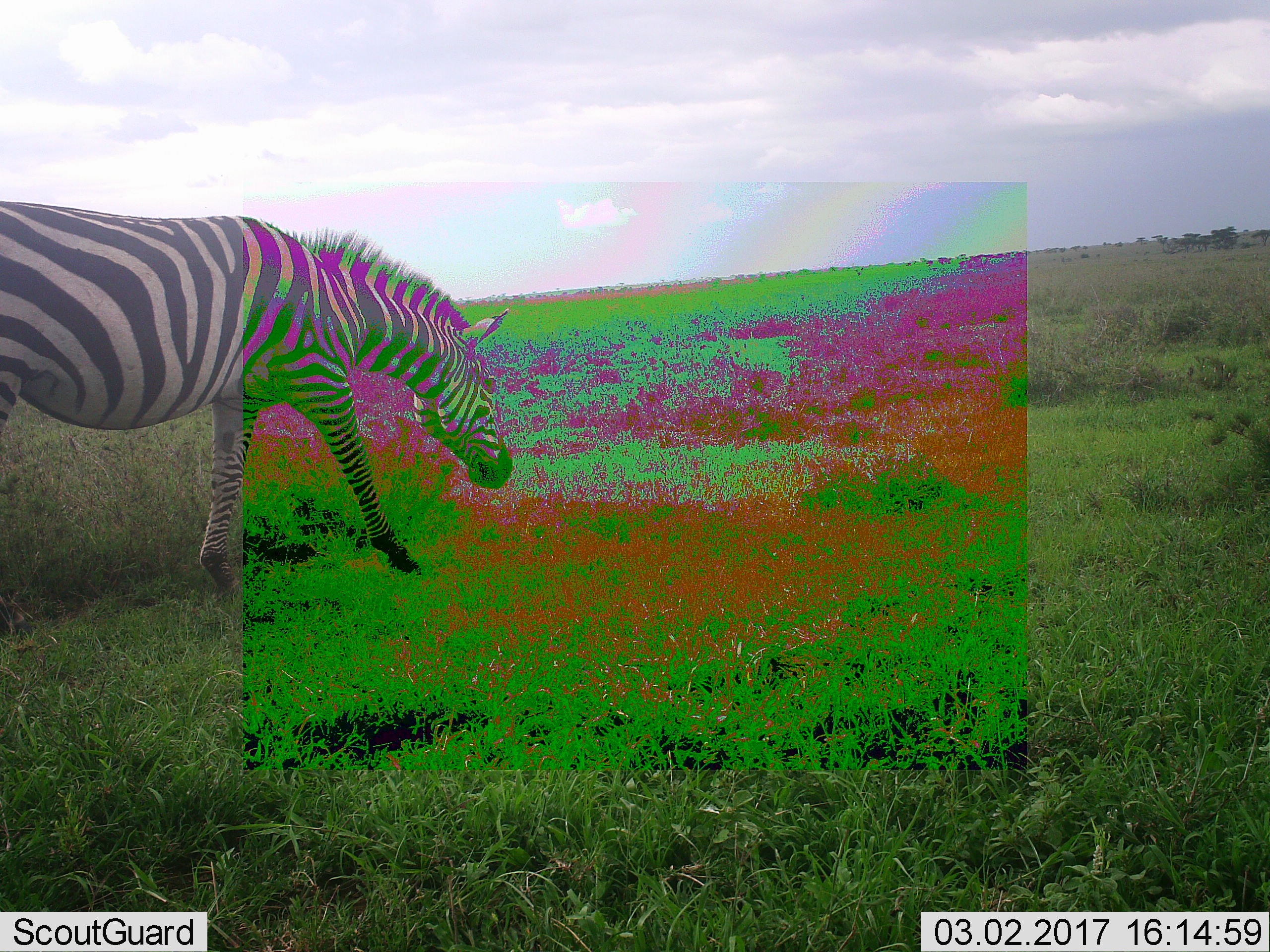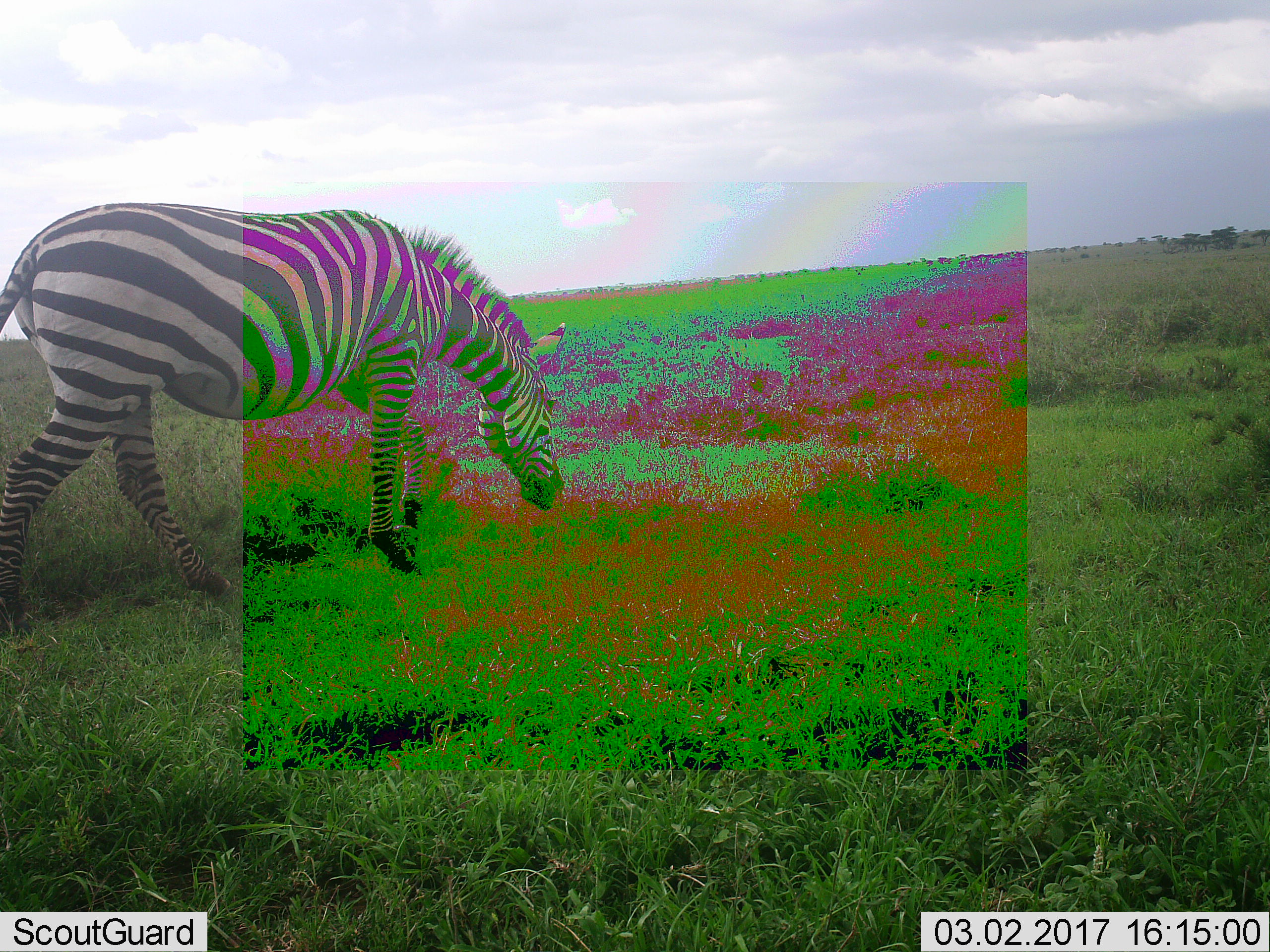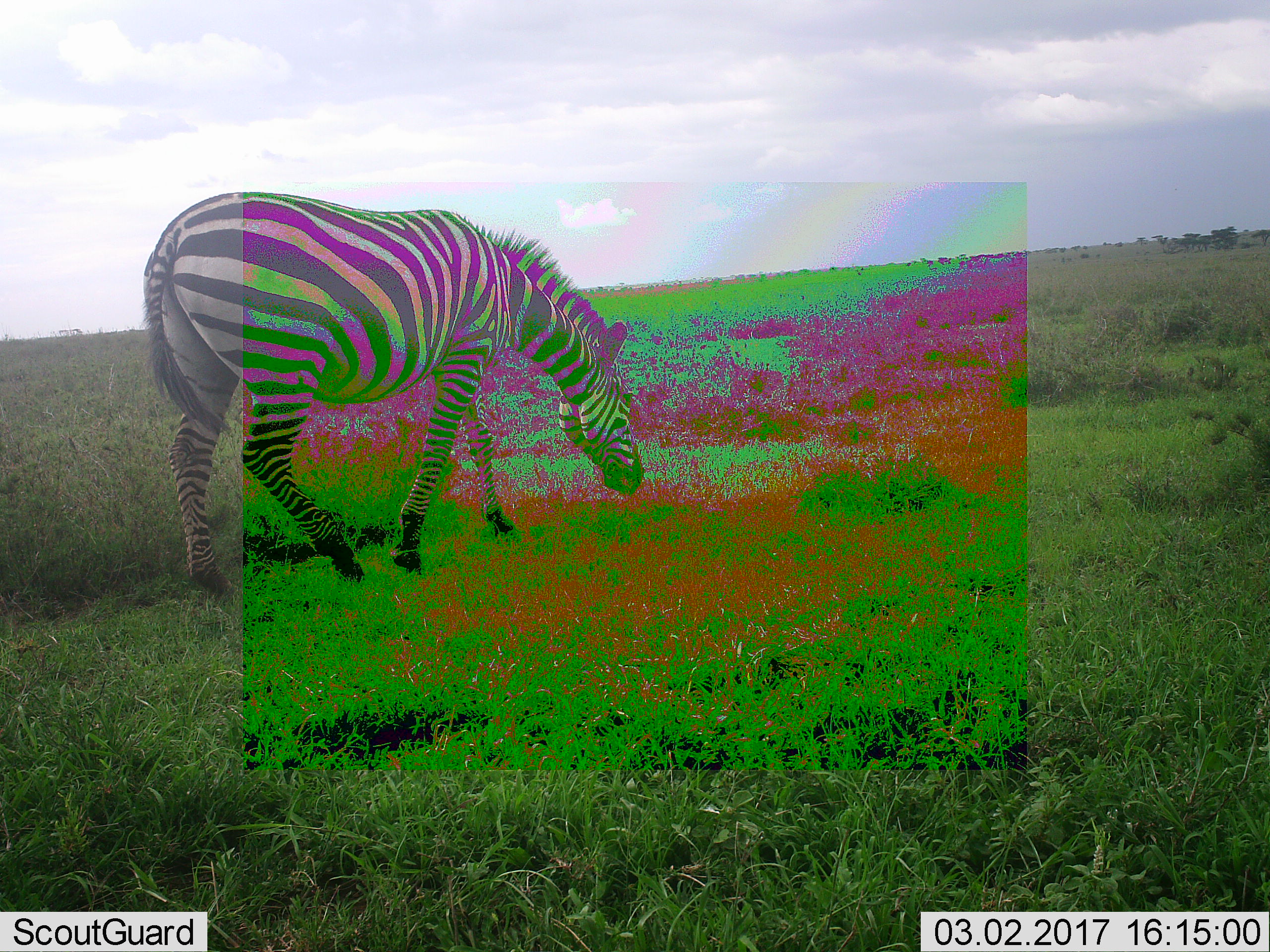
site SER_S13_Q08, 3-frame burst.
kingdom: Animalia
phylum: Chordata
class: Mammalia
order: Perissodactyla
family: Equidae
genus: Equus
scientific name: Equus quagga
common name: plains zebra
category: zebraplains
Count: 1.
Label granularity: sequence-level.